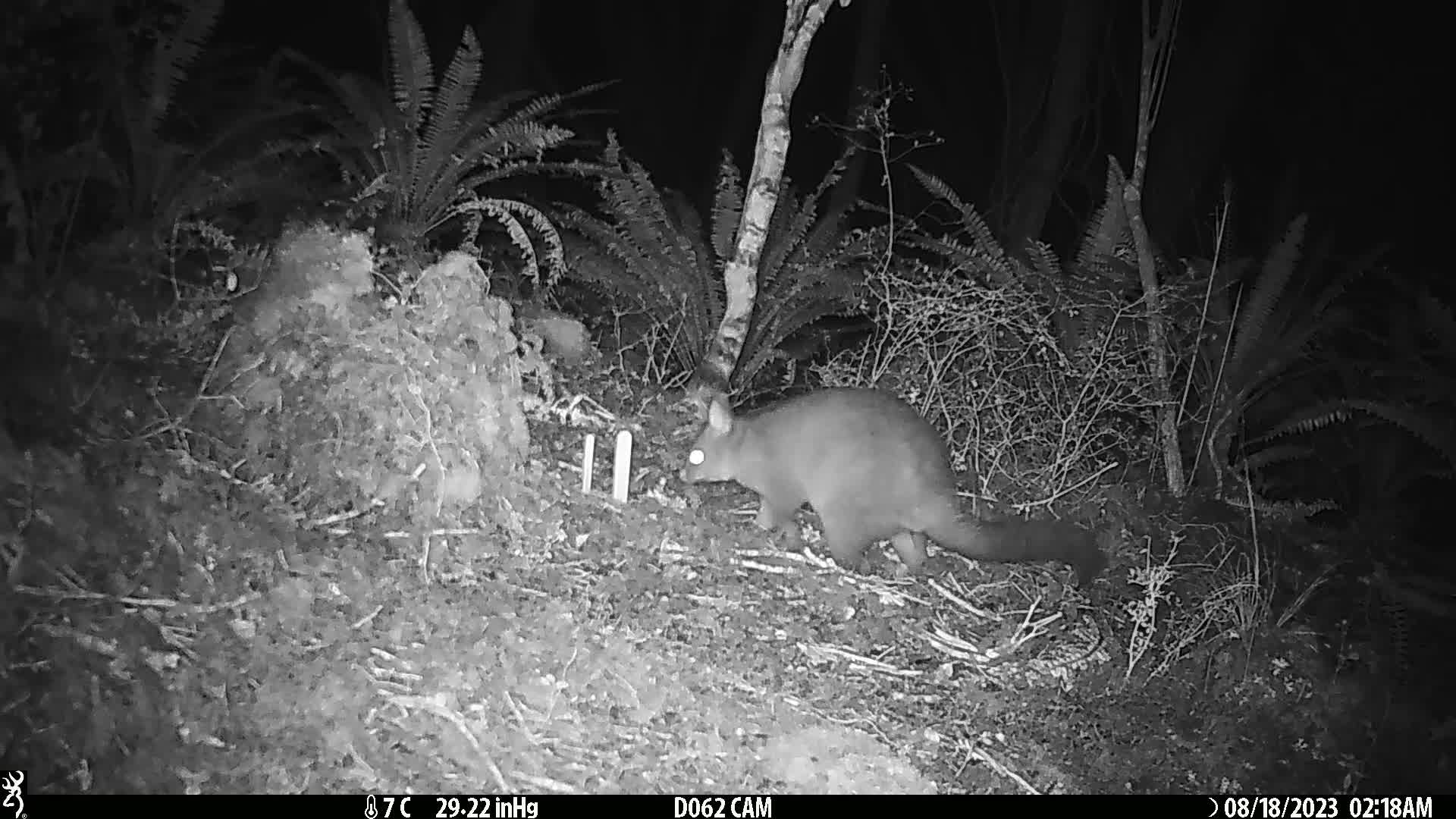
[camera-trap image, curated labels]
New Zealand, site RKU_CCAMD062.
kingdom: Animalia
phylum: Chordata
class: Mammalia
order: Diprotodontia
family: Phalangeridae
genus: Trichosurus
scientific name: Trichosurus vulpecula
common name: common brushtail possum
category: possum